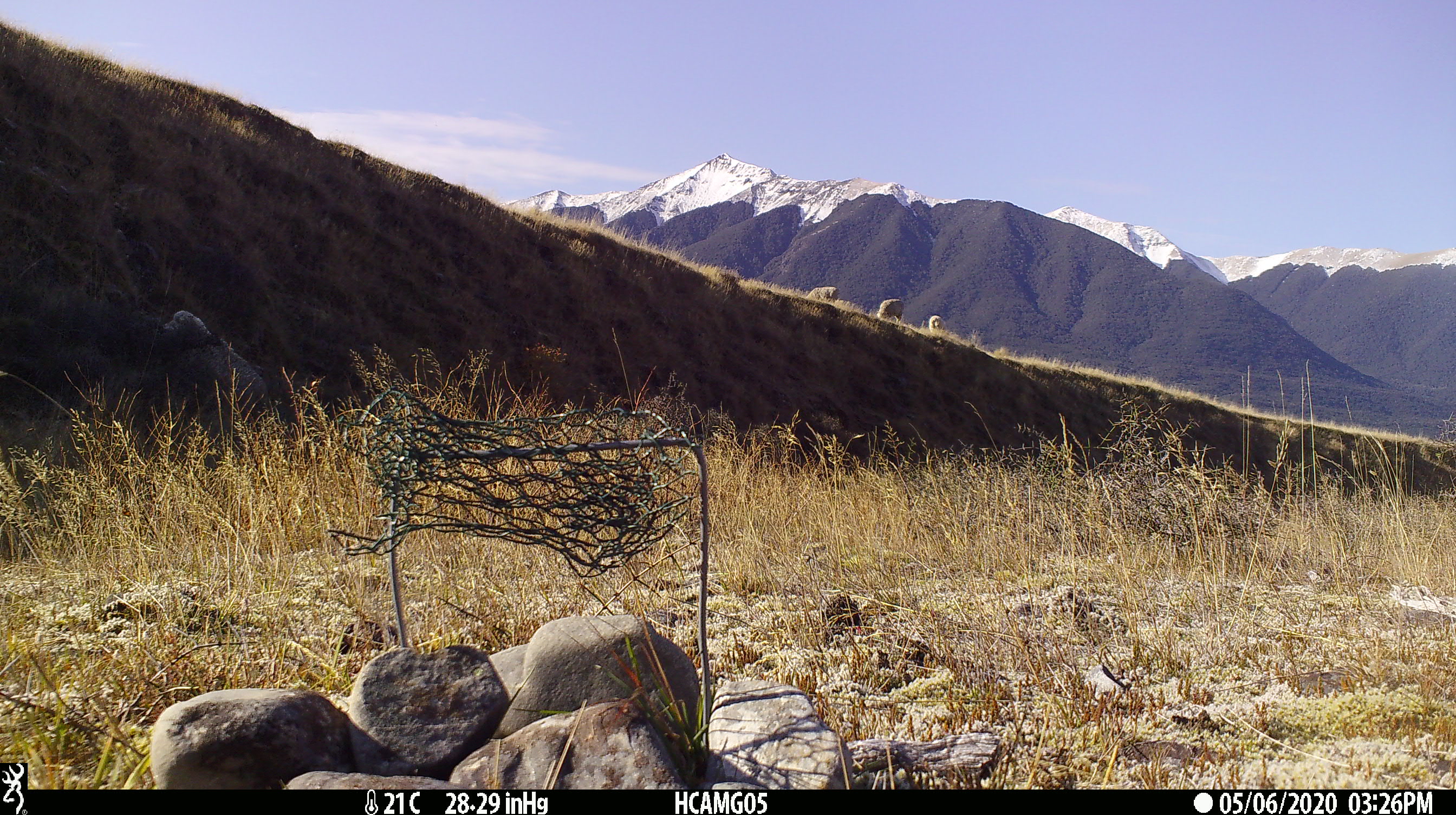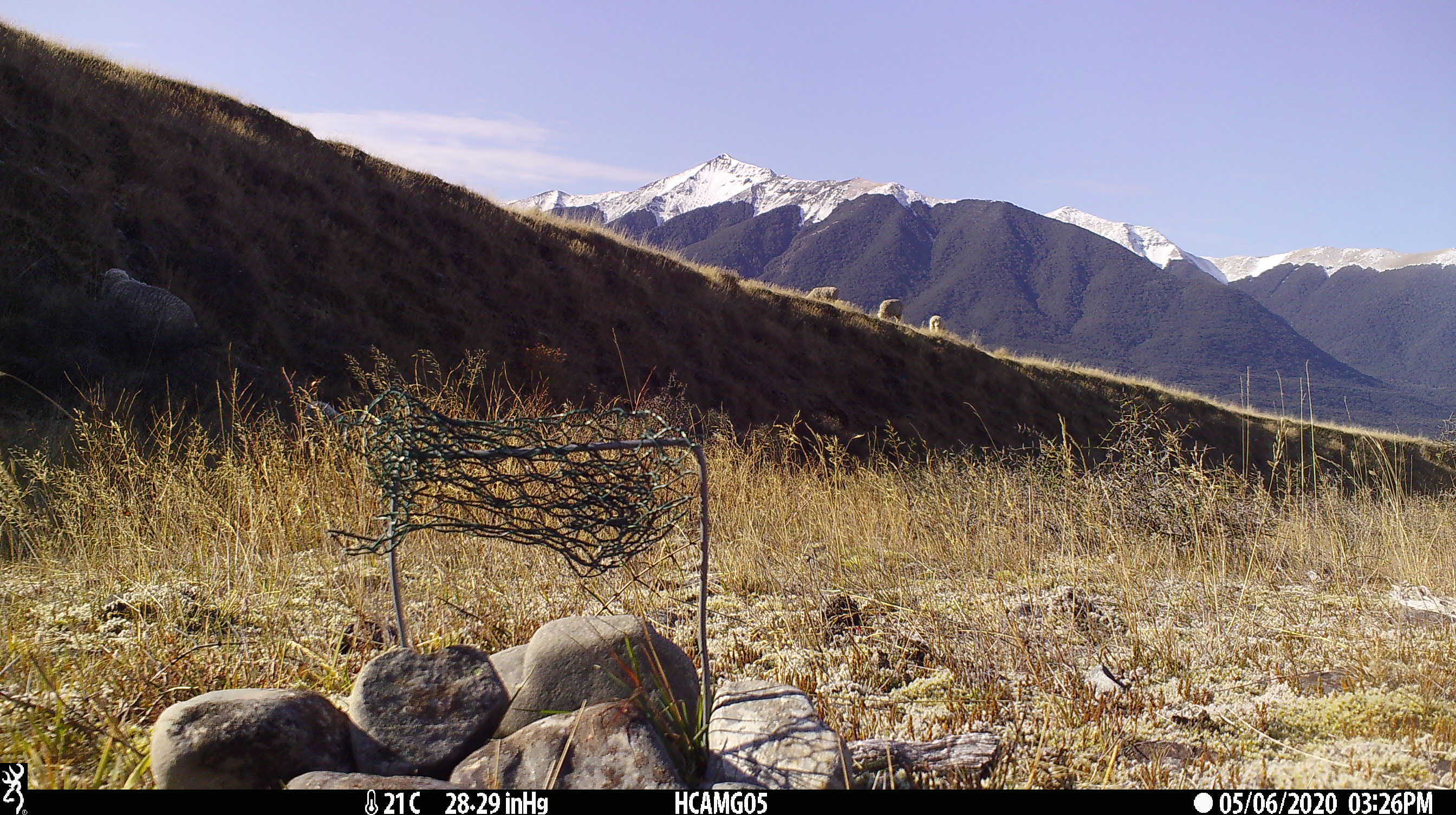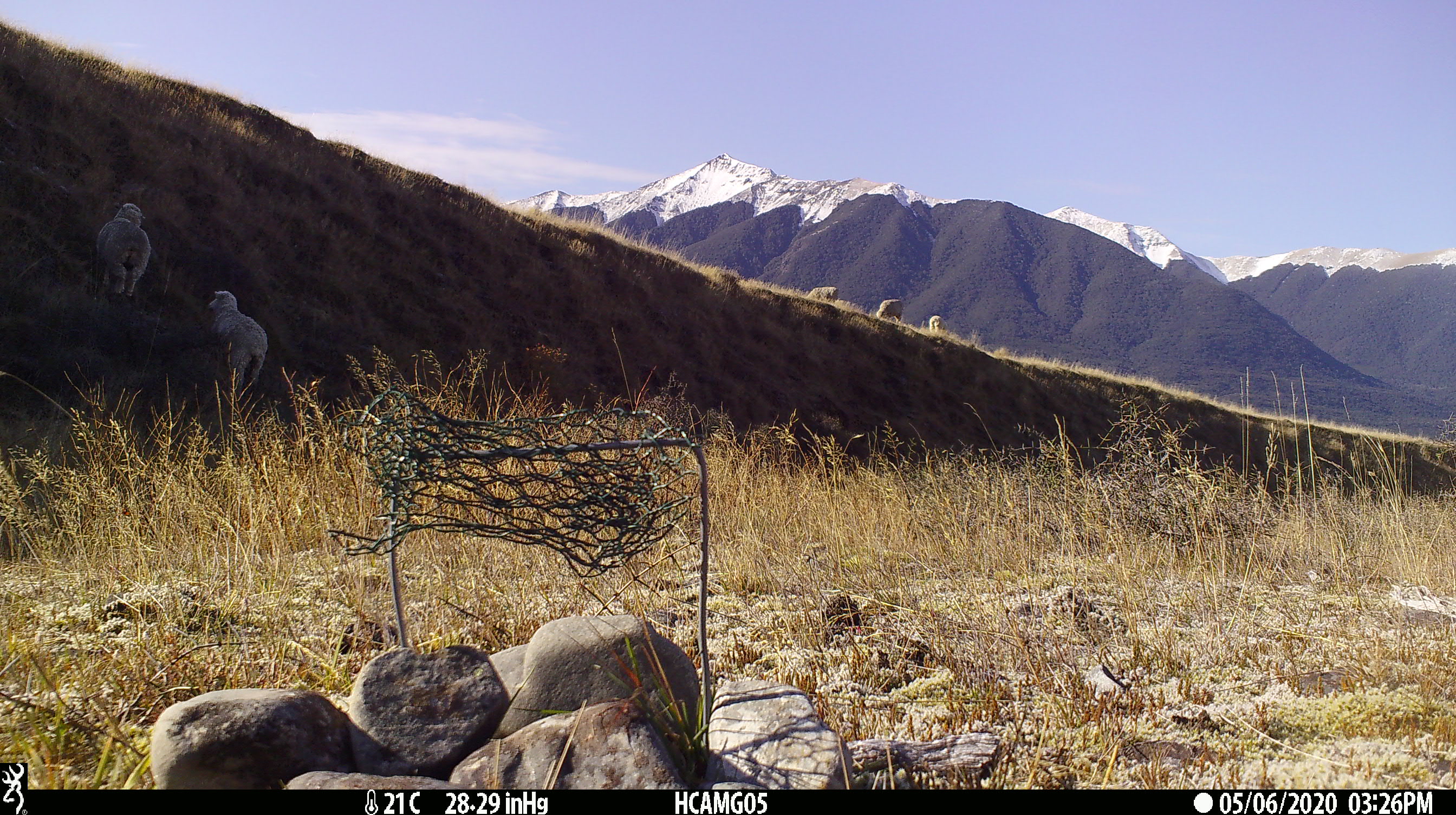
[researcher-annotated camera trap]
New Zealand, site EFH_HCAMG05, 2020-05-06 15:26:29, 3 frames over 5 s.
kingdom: Animalia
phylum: Chordata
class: Mammalia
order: Artiodactyla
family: Bovidae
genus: Ovis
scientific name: Ovis aries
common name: domestic sheep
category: sheep